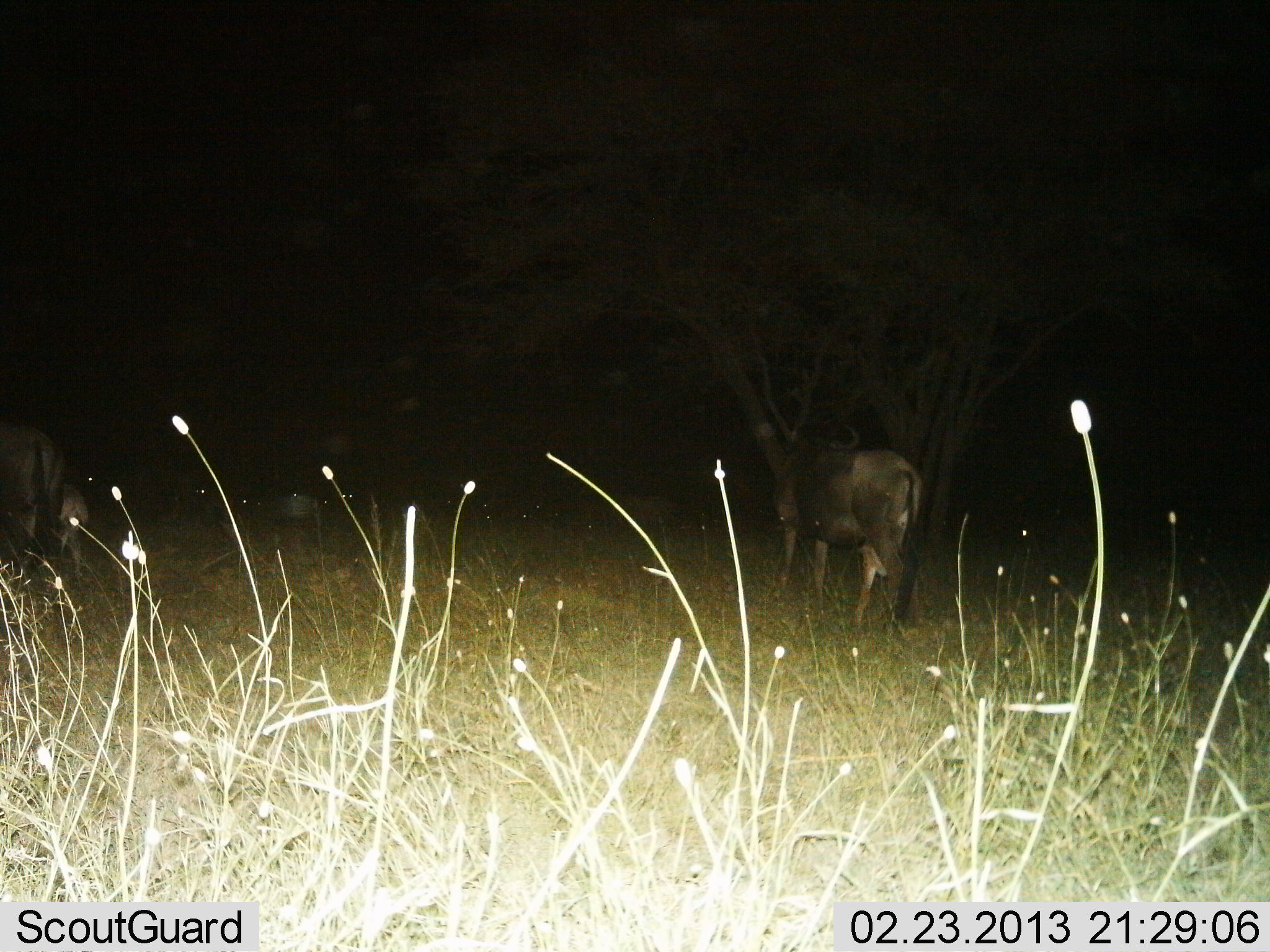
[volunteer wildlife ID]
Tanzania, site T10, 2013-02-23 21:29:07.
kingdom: Animalia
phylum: Chordata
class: Mammalia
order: Artiodactyla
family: Bovidae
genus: Connochaetes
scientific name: Connochaetes taurinus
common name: blue wildebeest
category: wildebeest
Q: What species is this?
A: Wildebeest (blue wildebeest) (Connochaetes taurinus).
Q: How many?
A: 3.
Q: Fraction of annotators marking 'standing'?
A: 69%.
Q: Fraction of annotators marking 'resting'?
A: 0%.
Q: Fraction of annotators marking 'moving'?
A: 38%.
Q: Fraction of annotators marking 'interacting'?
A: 0%.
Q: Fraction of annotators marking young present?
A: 19%.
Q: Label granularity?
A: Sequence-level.